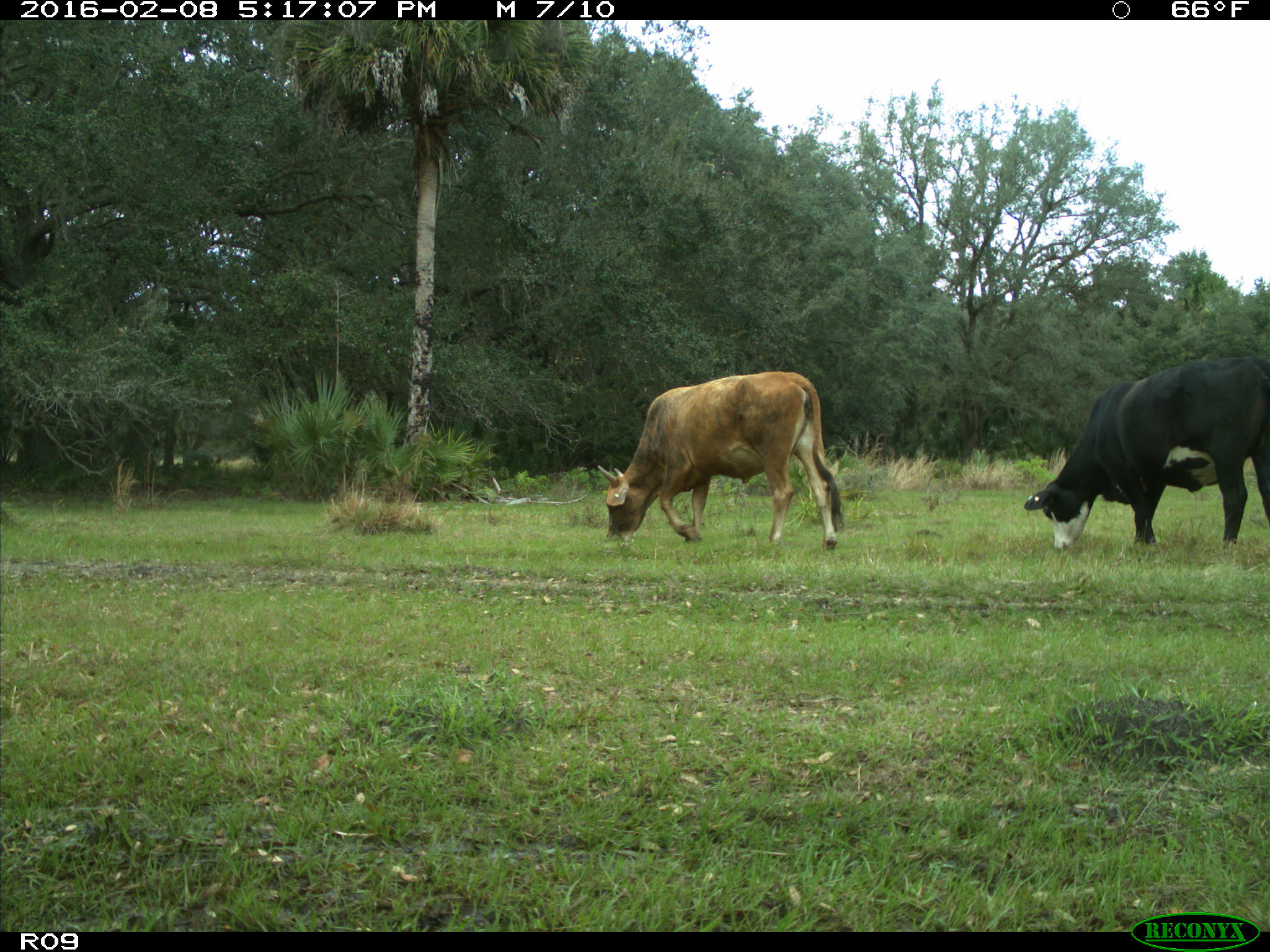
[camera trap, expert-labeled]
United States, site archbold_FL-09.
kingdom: Animalia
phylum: Chordata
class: Mammalia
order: Artiodactyla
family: Bovidae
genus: Bos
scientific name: Bos taurus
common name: domestic cow